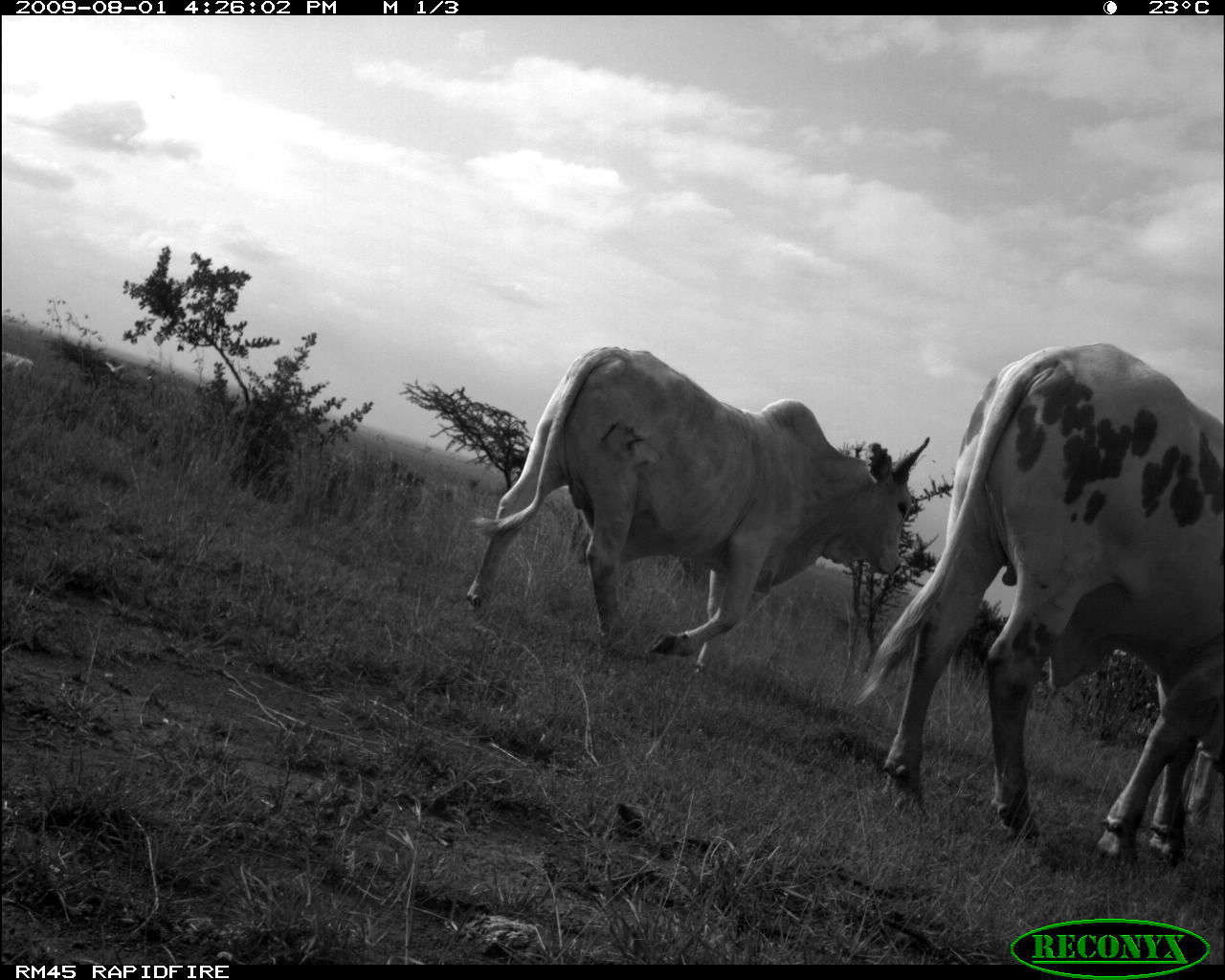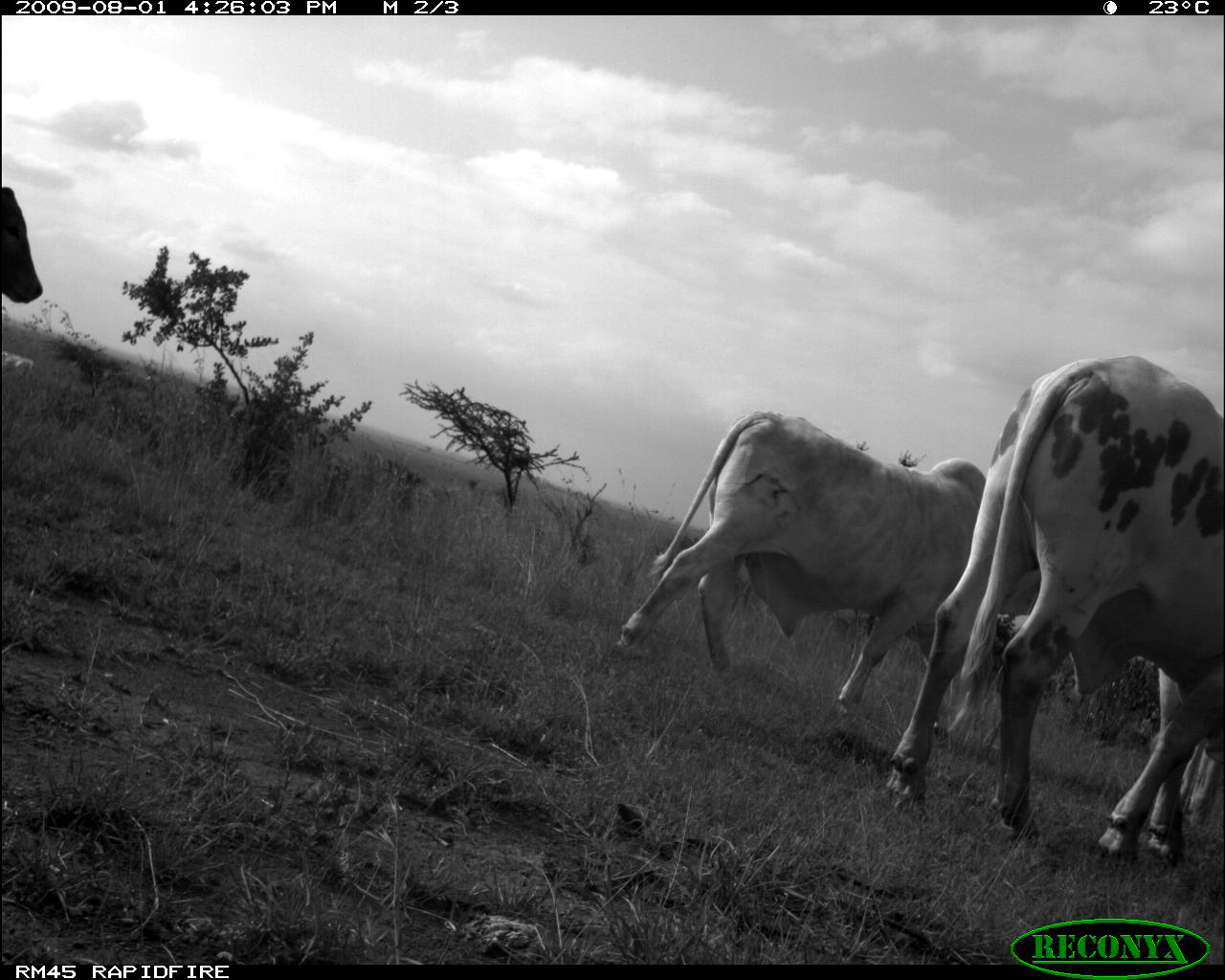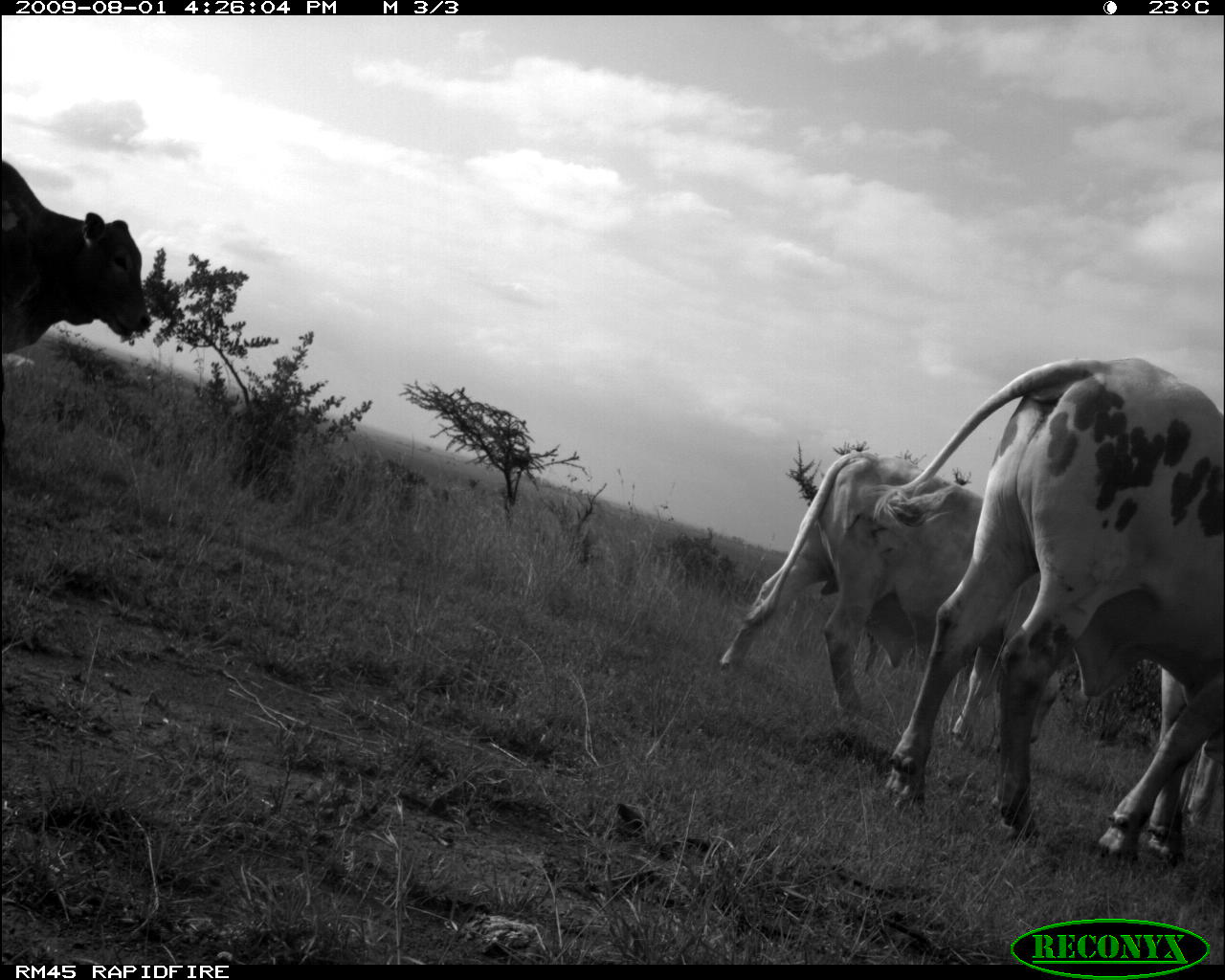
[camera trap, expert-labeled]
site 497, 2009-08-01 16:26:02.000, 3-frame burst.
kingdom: Animalia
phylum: Chordata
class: Mammalia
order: Artiodactyla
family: Bovidae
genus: Tragelaphus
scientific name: Tragelaphus oryx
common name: eland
Tragelaphus oryx (eland), count 3.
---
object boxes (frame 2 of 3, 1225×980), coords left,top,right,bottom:
tragelaphus oryx: 882,350,1224,862; 611,408,1050,706; 0,186,42,303; 1176,747,1220,828